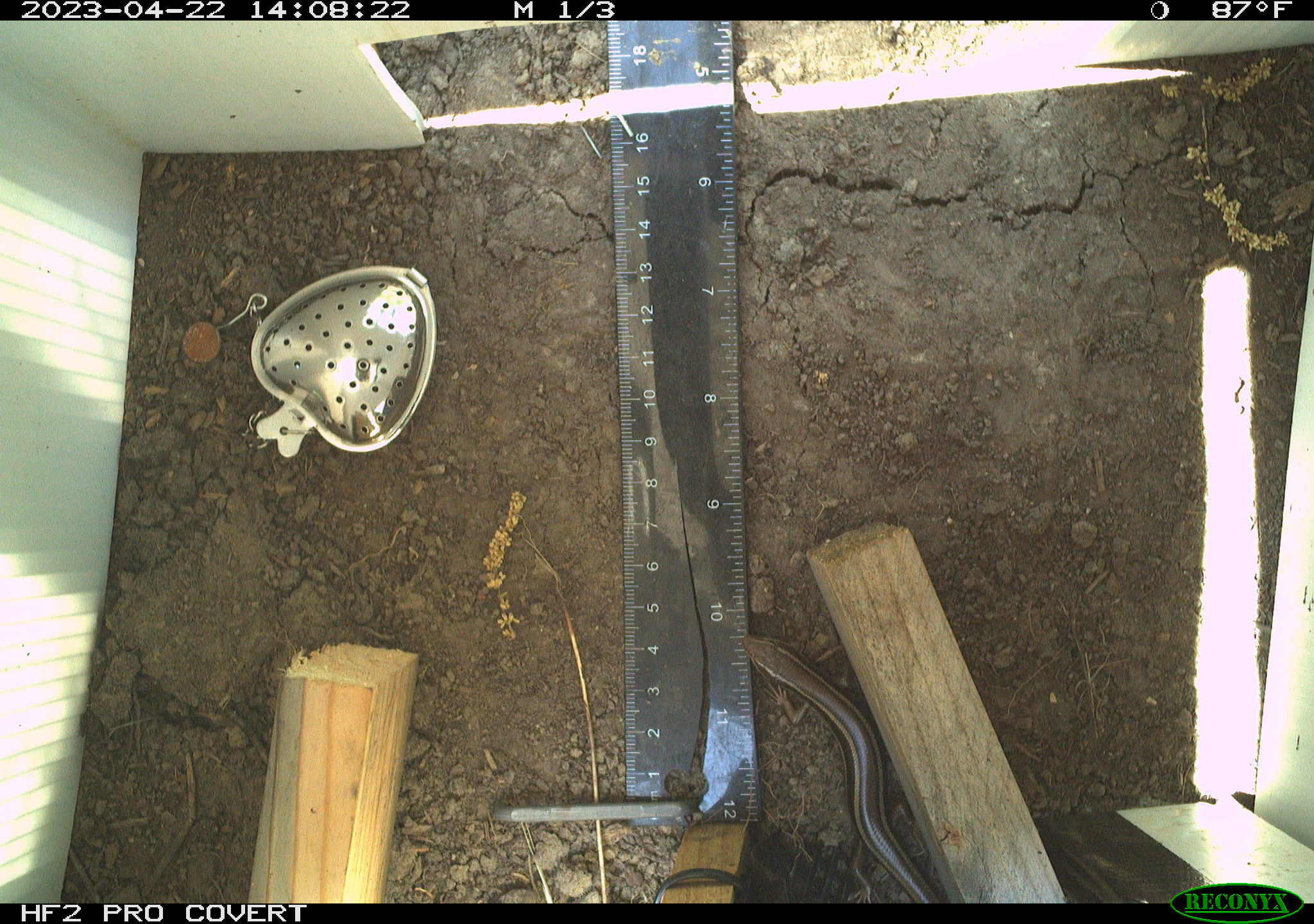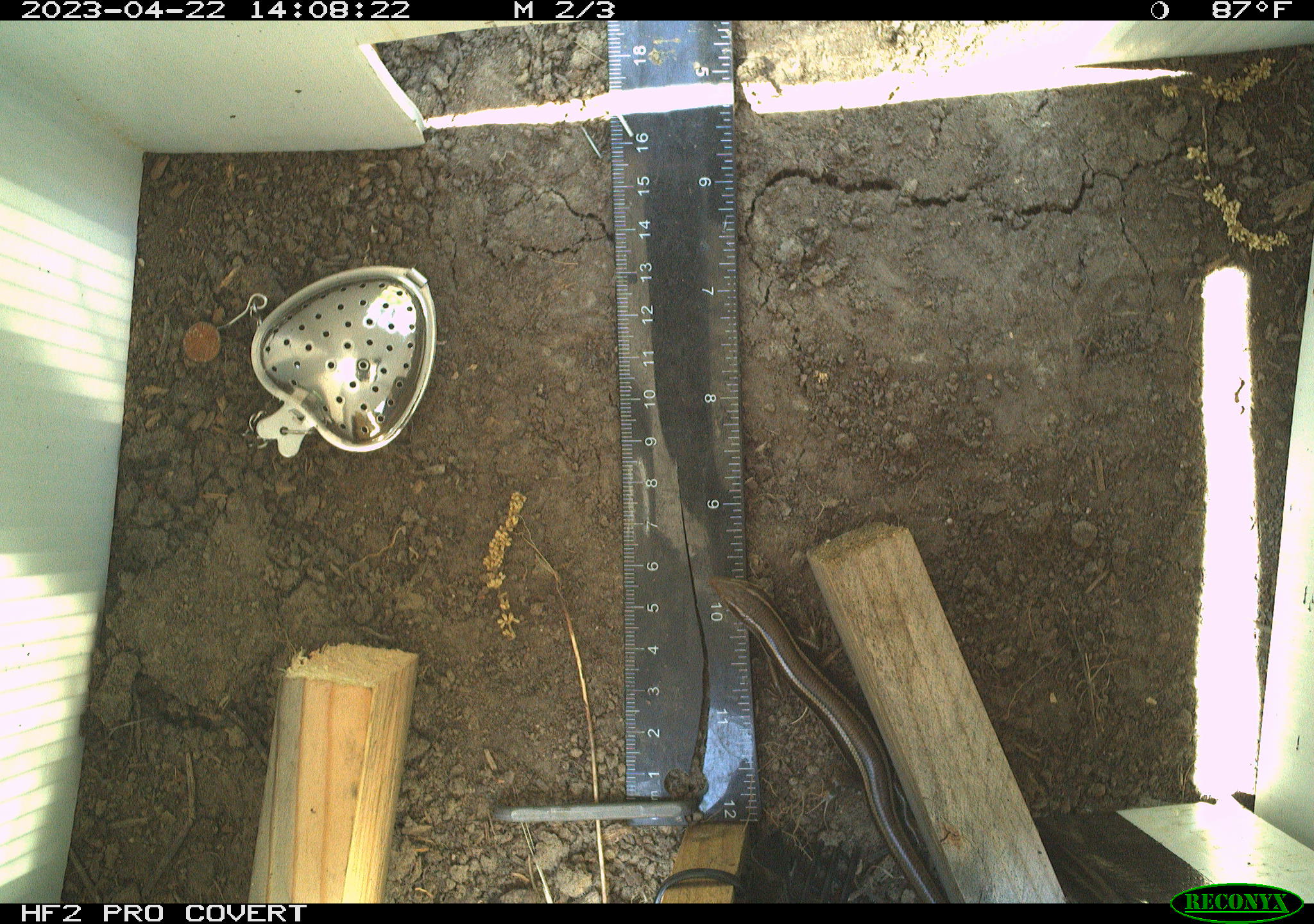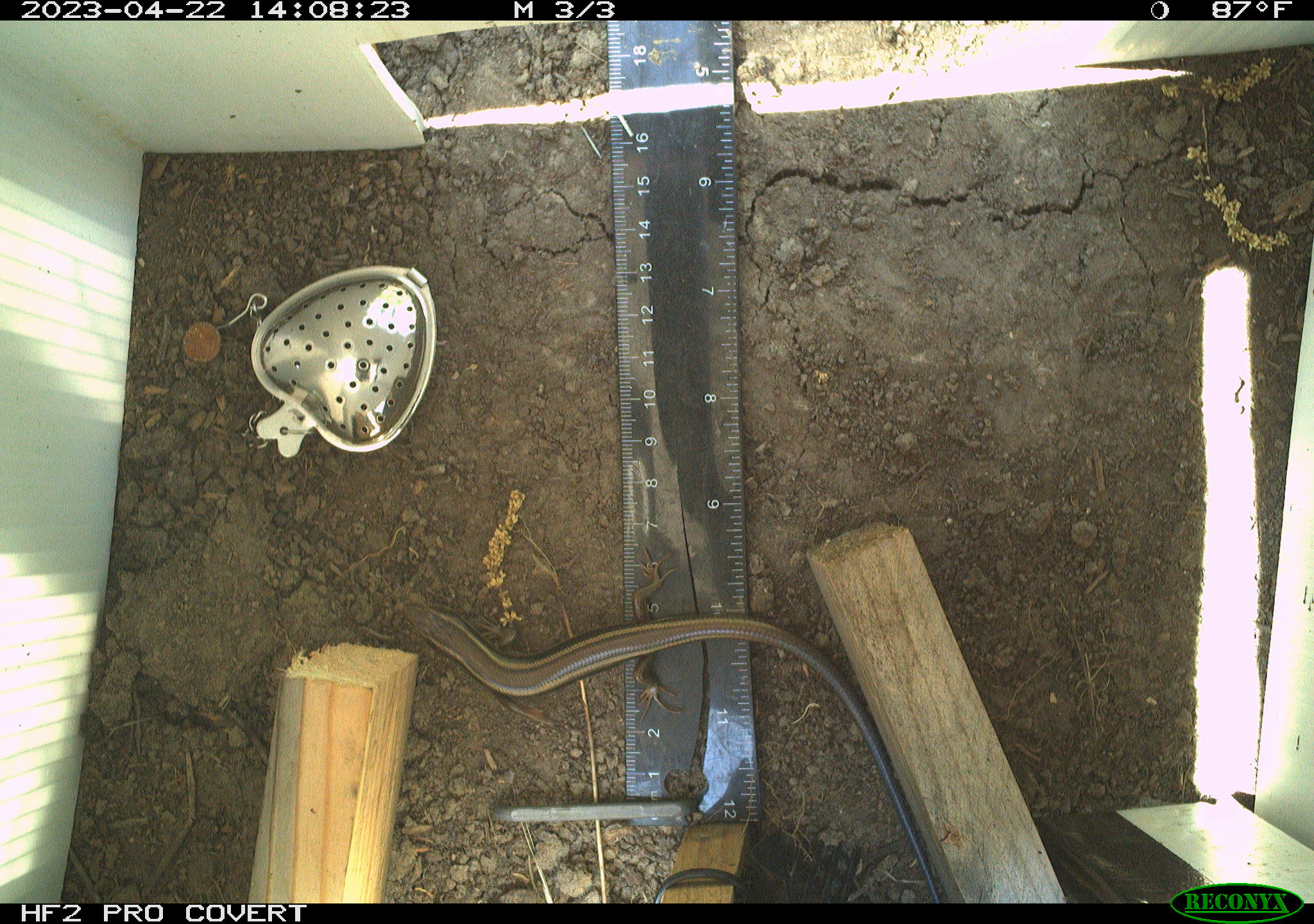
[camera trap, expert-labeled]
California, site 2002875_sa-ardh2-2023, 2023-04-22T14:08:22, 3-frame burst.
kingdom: Animalia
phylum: Chordata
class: Reptilia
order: Squamata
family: Scincidae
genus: Plestiodon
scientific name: Plestiodon skiltonianus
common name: western skink